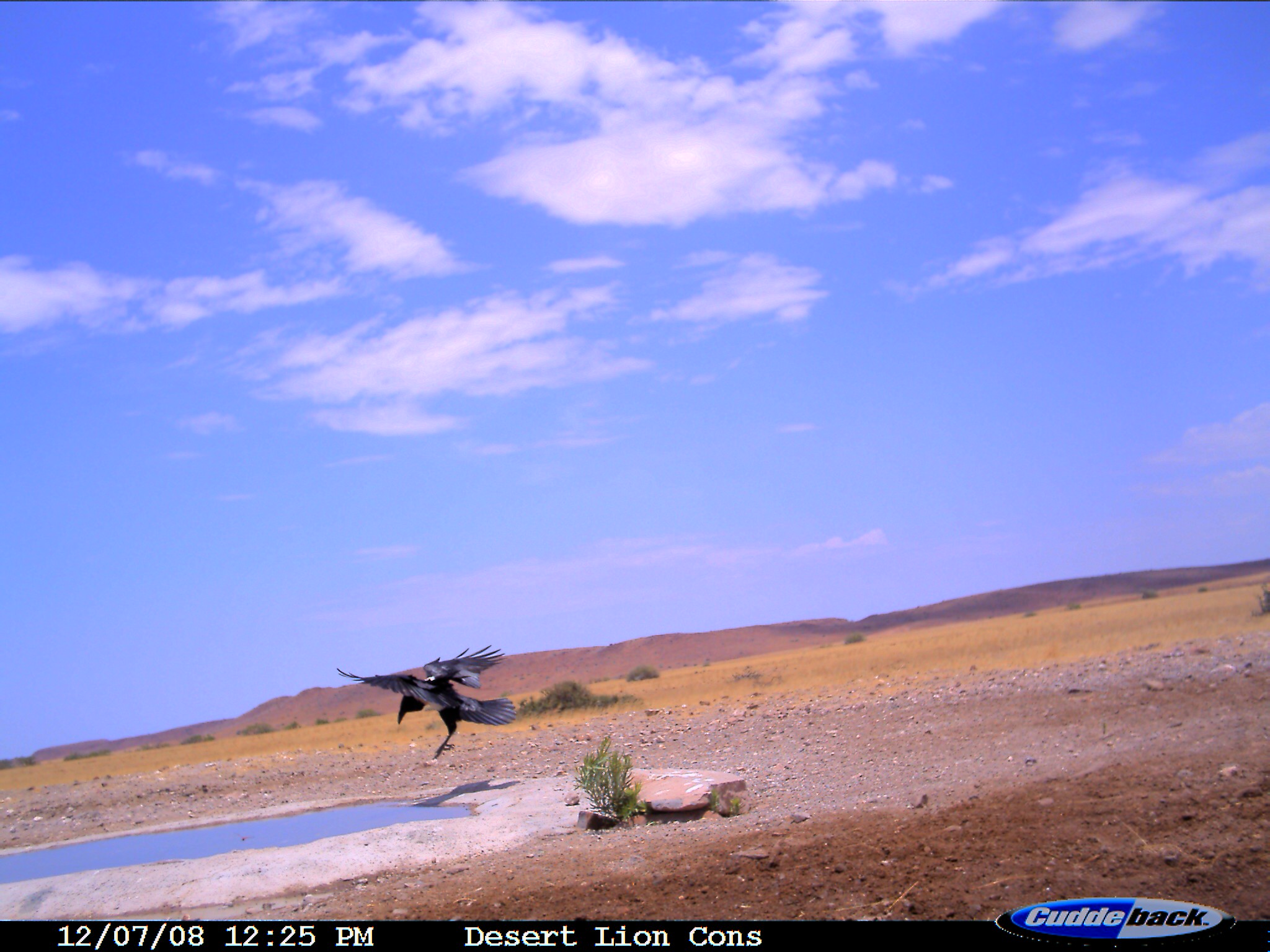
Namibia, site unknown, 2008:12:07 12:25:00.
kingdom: Animalia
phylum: Chordata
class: Aves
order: Passeriformes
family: Corvidae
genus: Corvus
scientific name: Corvus albus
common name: pied crow